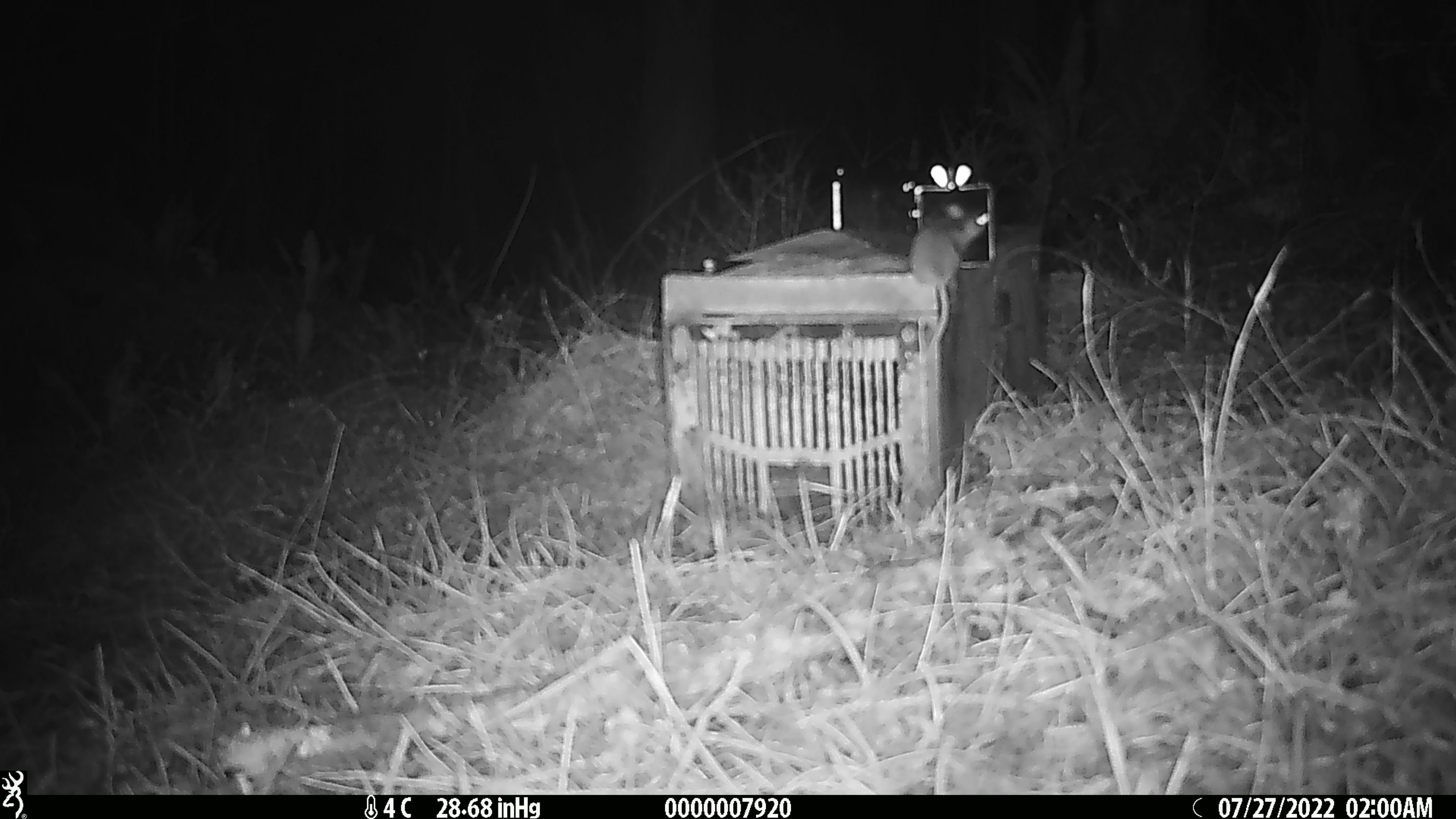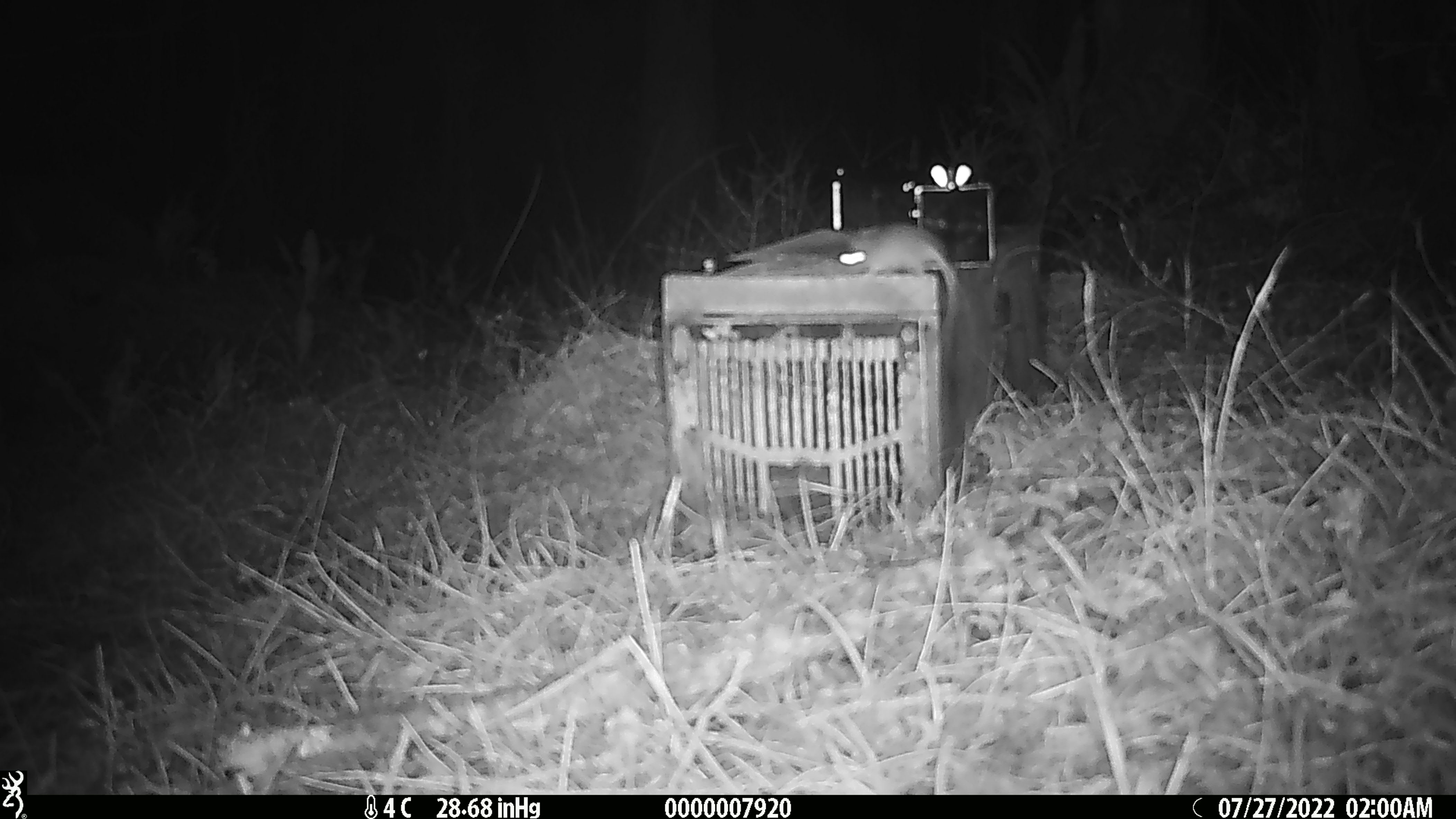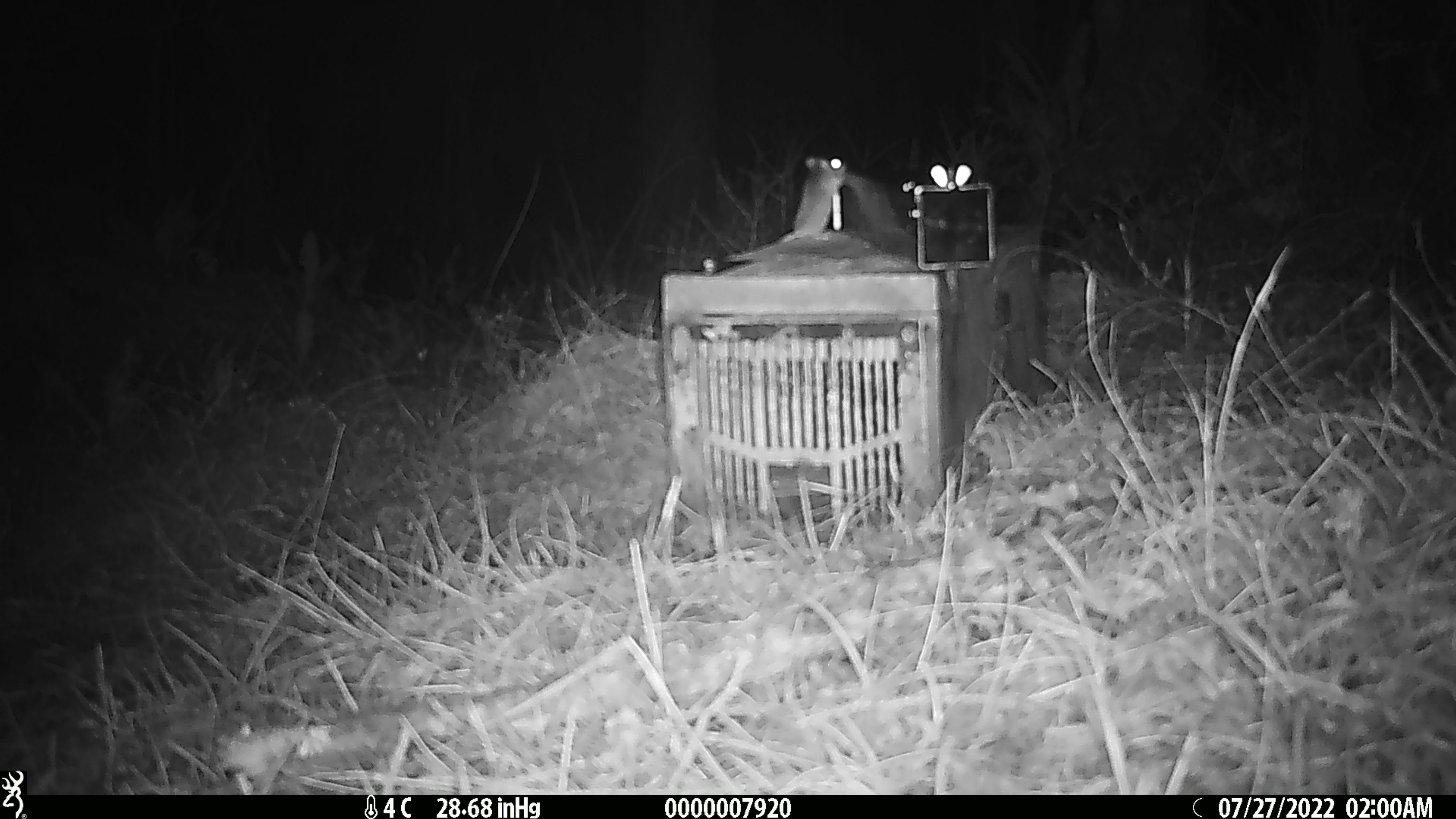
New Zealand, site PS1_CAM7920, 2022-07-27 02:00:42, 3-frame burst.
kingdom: Animalia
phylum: Chordata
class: Mammalia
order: Rodentia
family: Muridae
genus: Mus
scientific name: Mus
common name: mouse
Mouse (Mus).